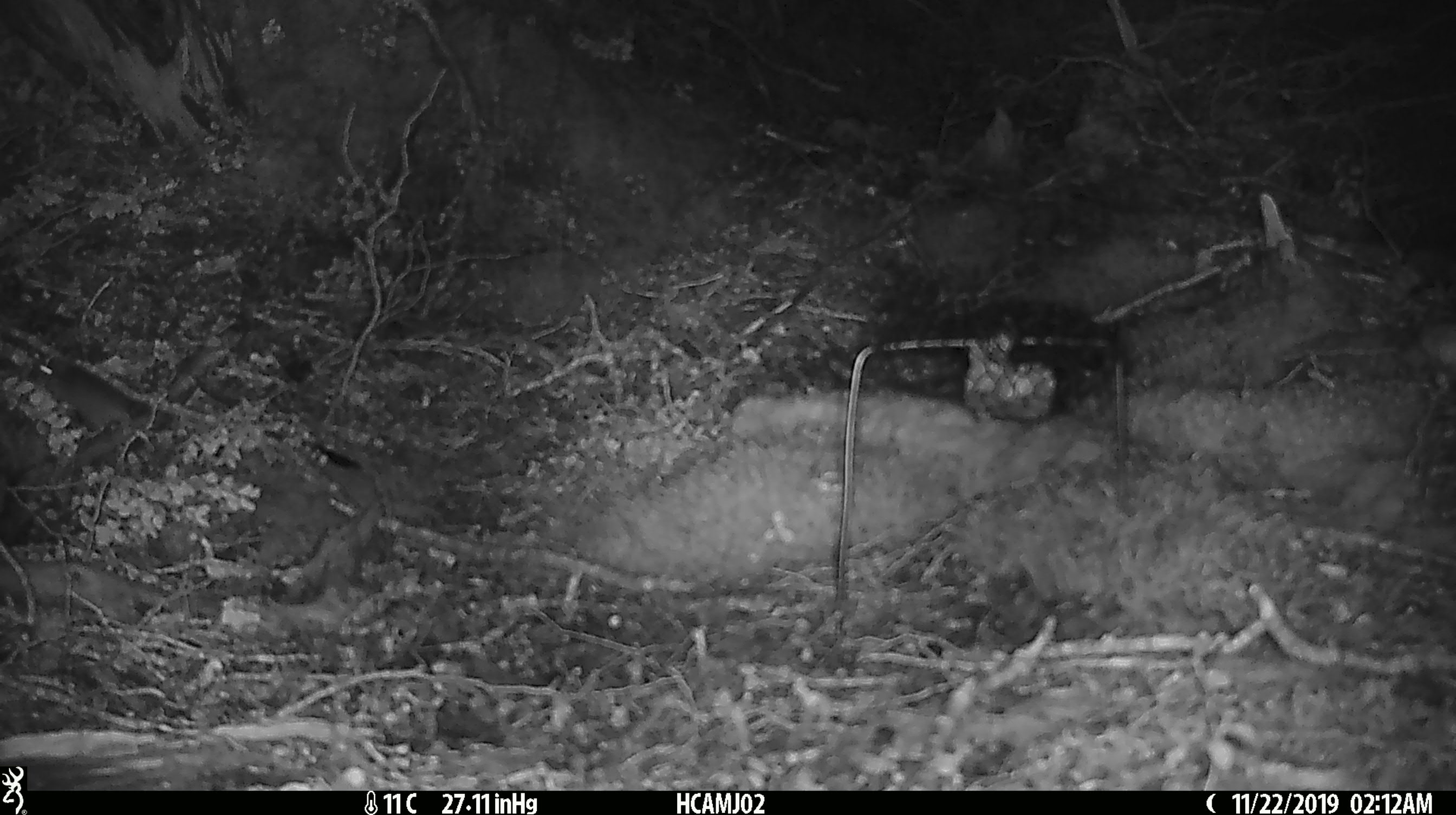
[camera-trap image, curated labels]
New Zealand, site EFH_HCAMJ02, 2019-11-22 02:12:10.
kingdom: Animalia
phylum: Chordata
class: Mammalia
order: Rodentia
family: Muridae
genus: Mus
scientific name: Mus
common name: mouse